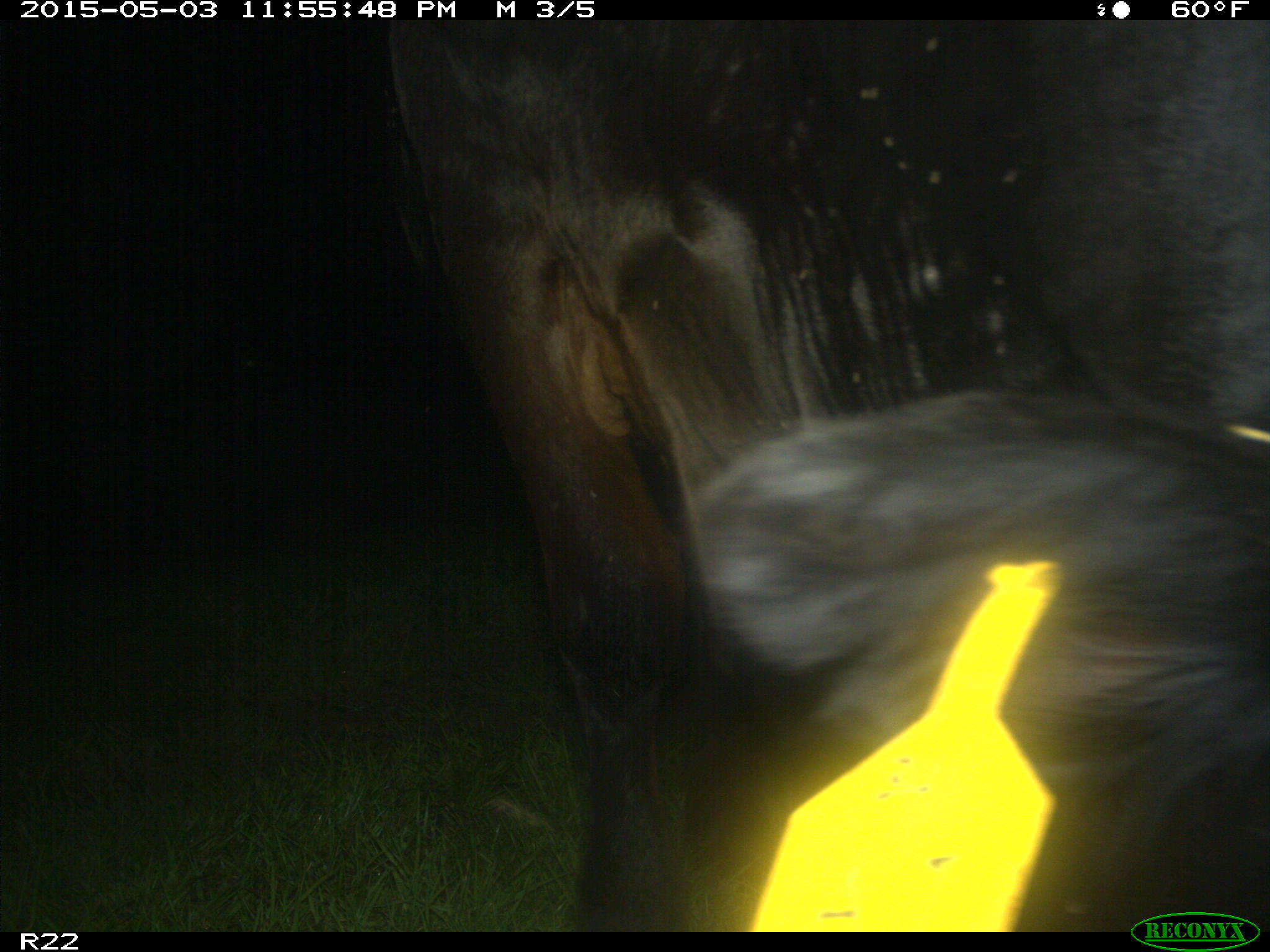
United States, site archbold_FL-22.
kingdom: Animalia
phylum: Chordata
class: Mammalia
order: Artiodactyla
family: Bovidae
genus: Bos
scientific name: Bos taurus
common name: domestic cow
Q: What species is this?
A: Bos taurus (domestic cow).